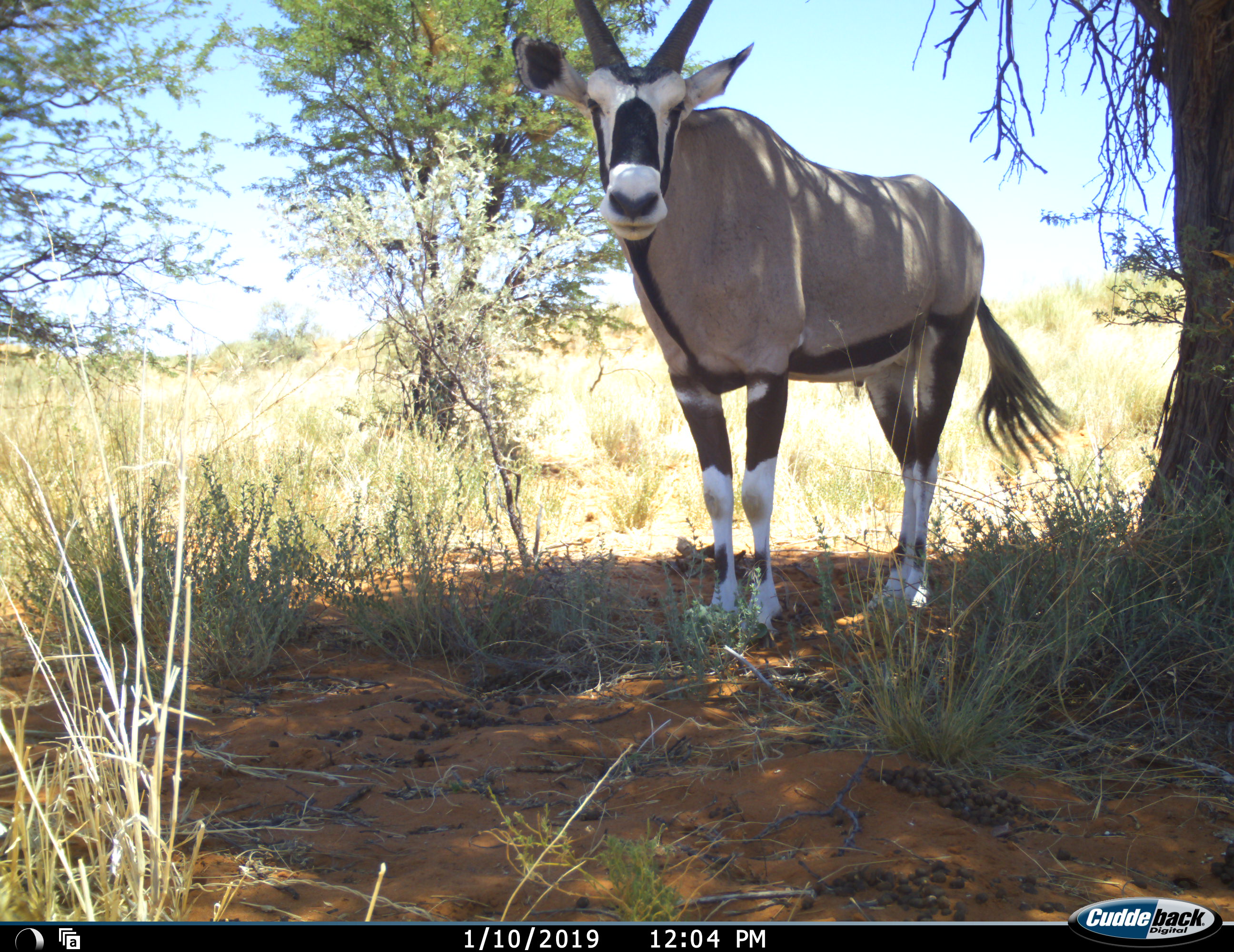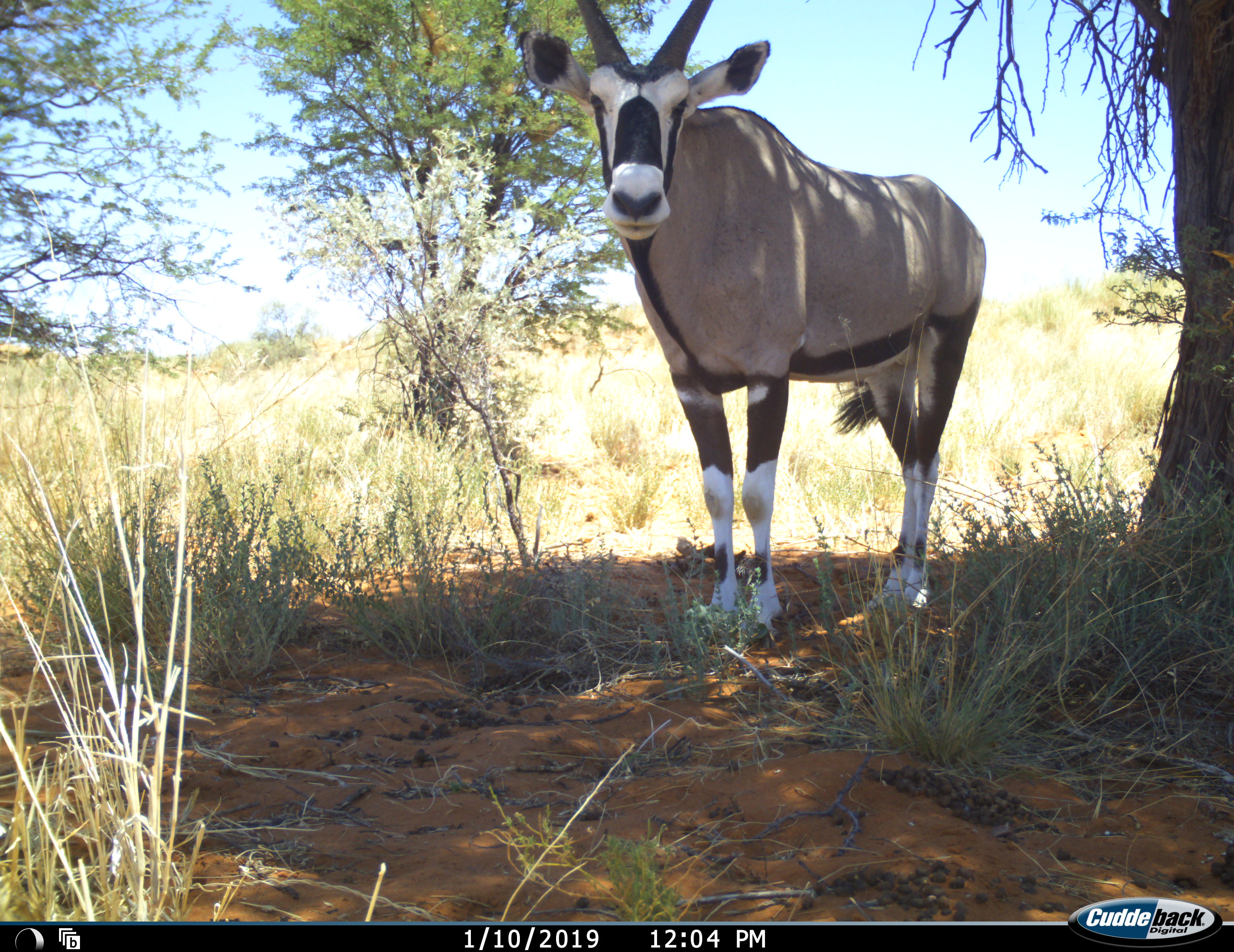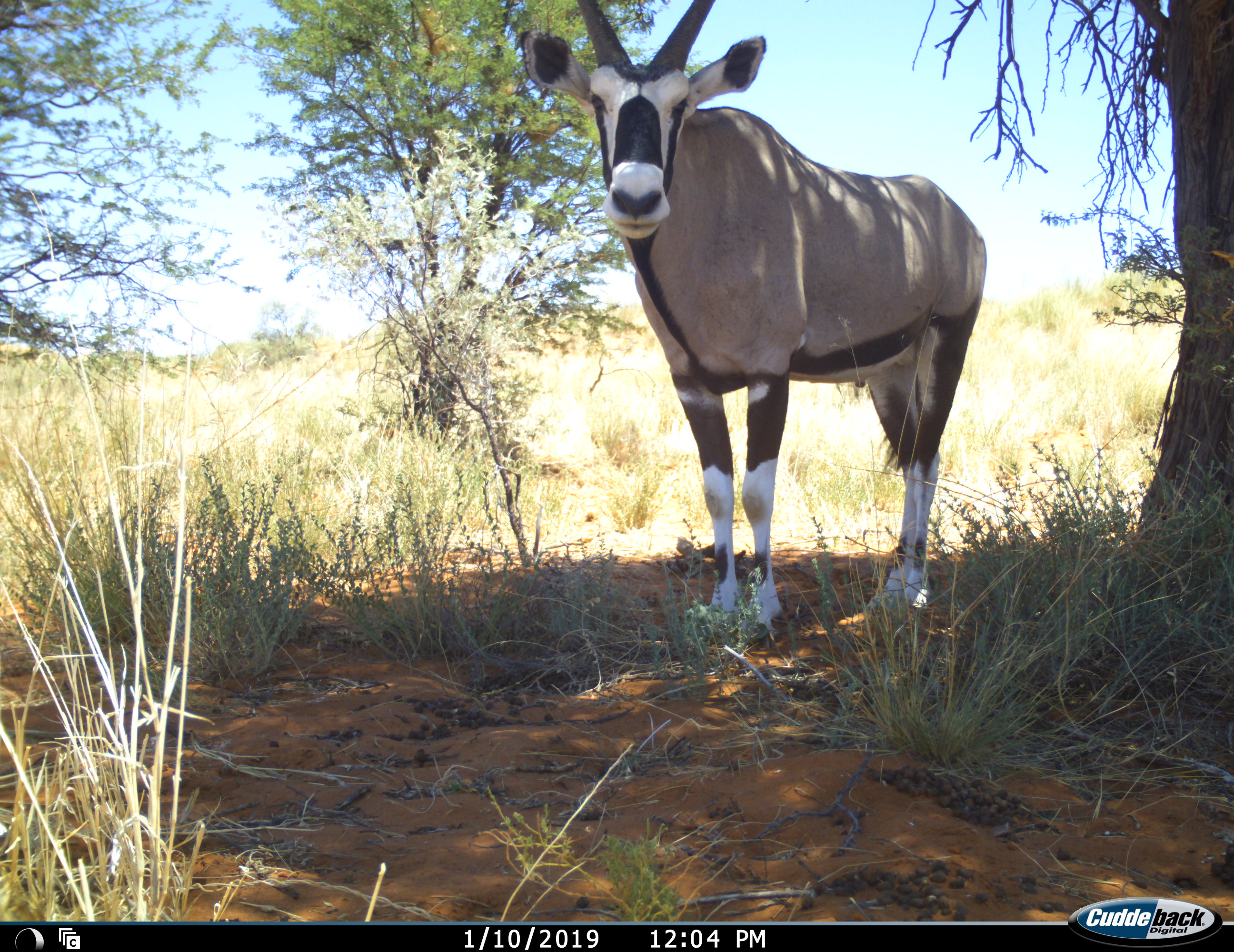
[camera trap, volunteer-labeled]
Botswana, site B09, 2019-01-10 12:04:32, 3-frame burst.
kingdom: Animalia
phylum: Chordata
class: Mammalia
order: Artiodactyla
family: Bovidae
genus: Oryx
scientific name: Oryx gazella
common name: gemsbok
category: gemsbokoryx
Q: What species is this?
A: Gemsbokoryx (gemsbok) (Oryx gazella).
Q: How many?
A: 1.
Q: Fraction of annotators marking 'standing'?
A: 100%.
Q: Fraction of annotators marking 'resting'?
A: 10%.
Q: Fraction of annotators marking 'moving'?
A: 0%.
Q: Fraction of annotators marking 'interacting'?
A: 0%.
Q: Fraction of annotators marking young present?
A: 0%.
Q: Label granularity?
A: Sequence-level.